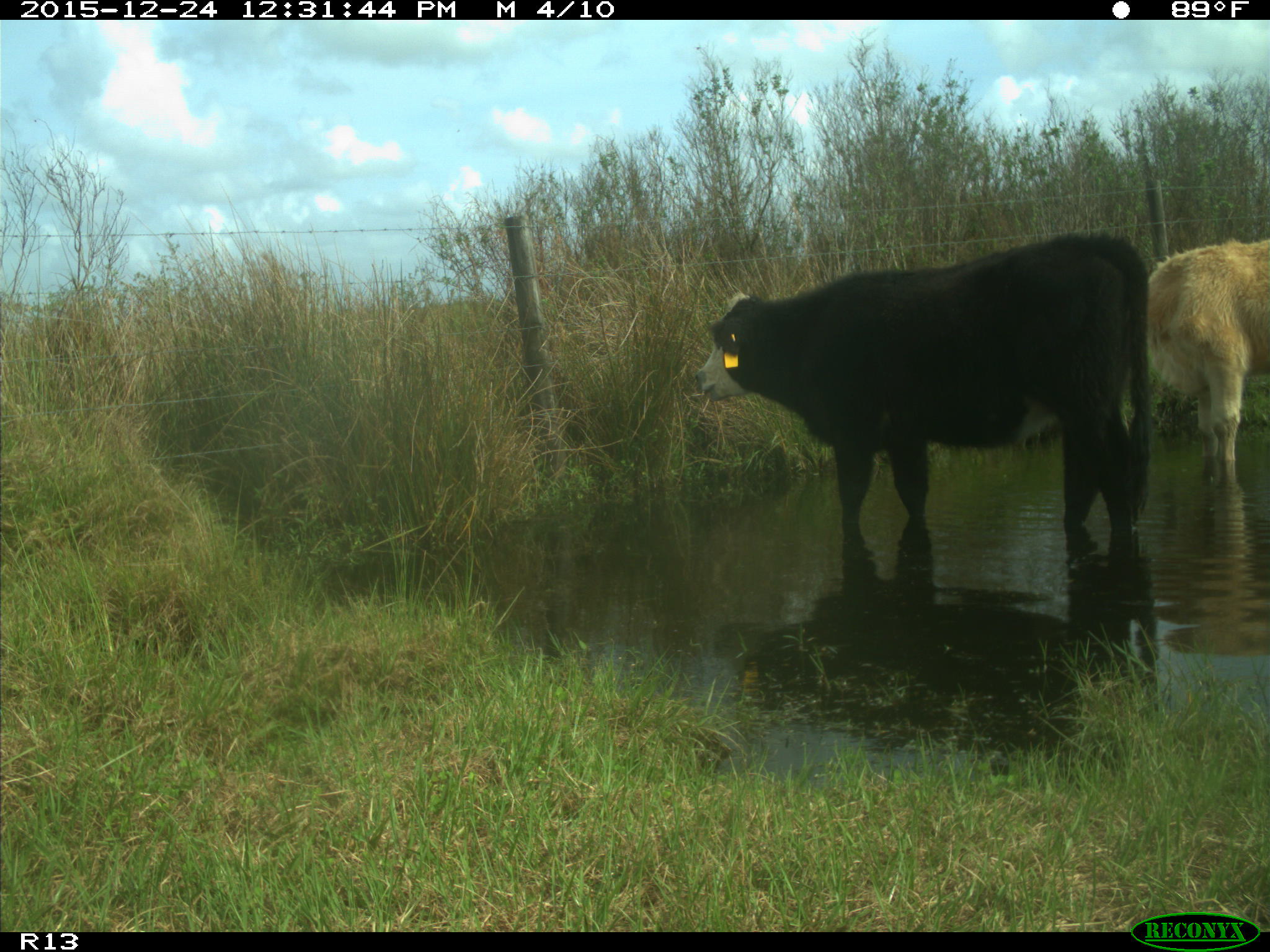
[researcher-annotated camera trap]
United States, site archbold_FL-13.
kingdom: Animalia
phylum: Chordata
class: Mammalia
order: Artiodactyla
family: Bovidae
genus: Bos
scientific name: Bos taurus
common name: domestic cow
Bos taurus (domestic cow).